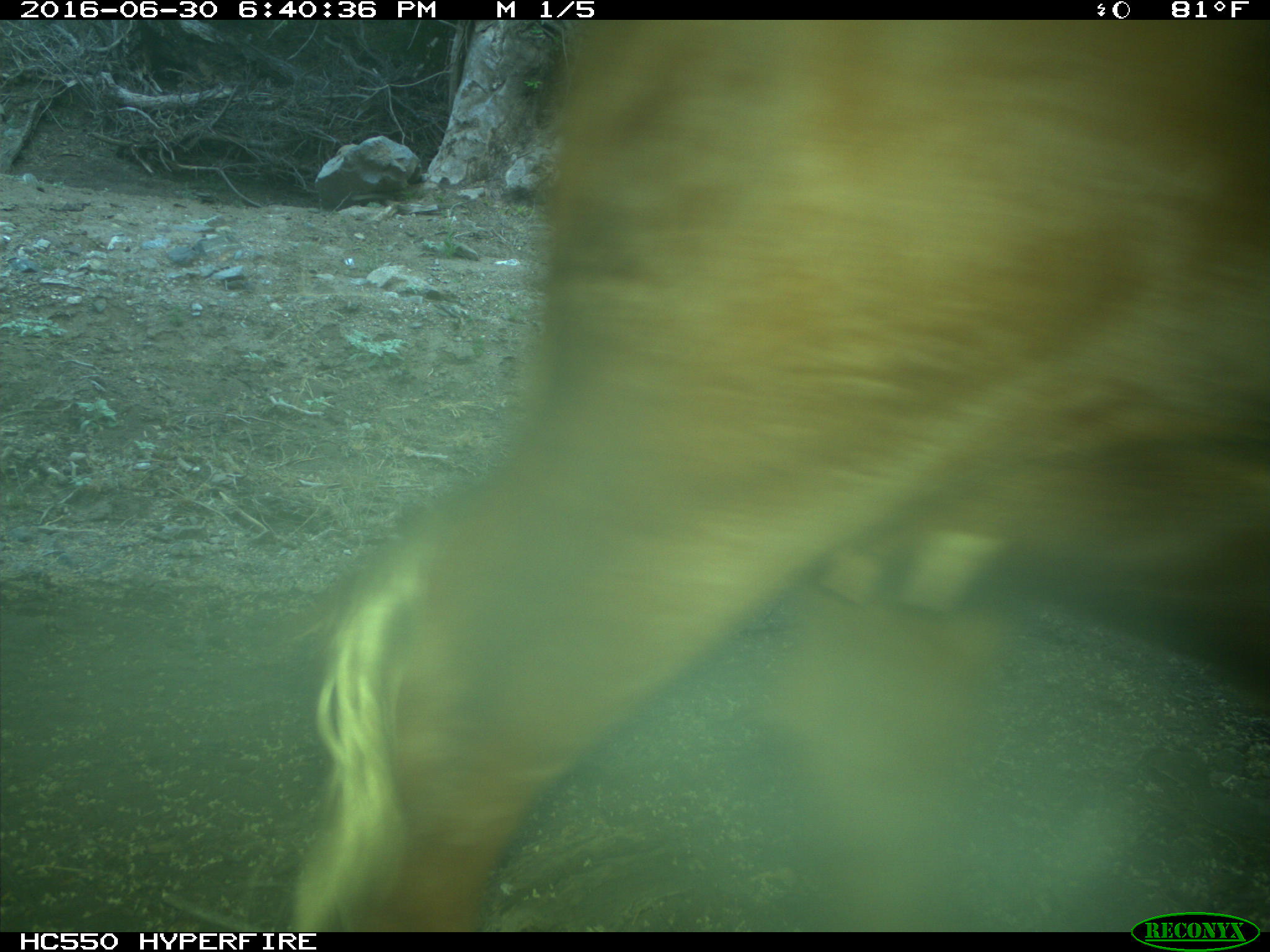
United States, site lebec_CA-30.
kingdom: Animalia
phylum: Chordata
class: Mammalia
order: Artiodactyla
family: Bovidae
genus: Bos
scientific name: Bos taurus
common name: domestic cow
Bos taurus (domestic cow).